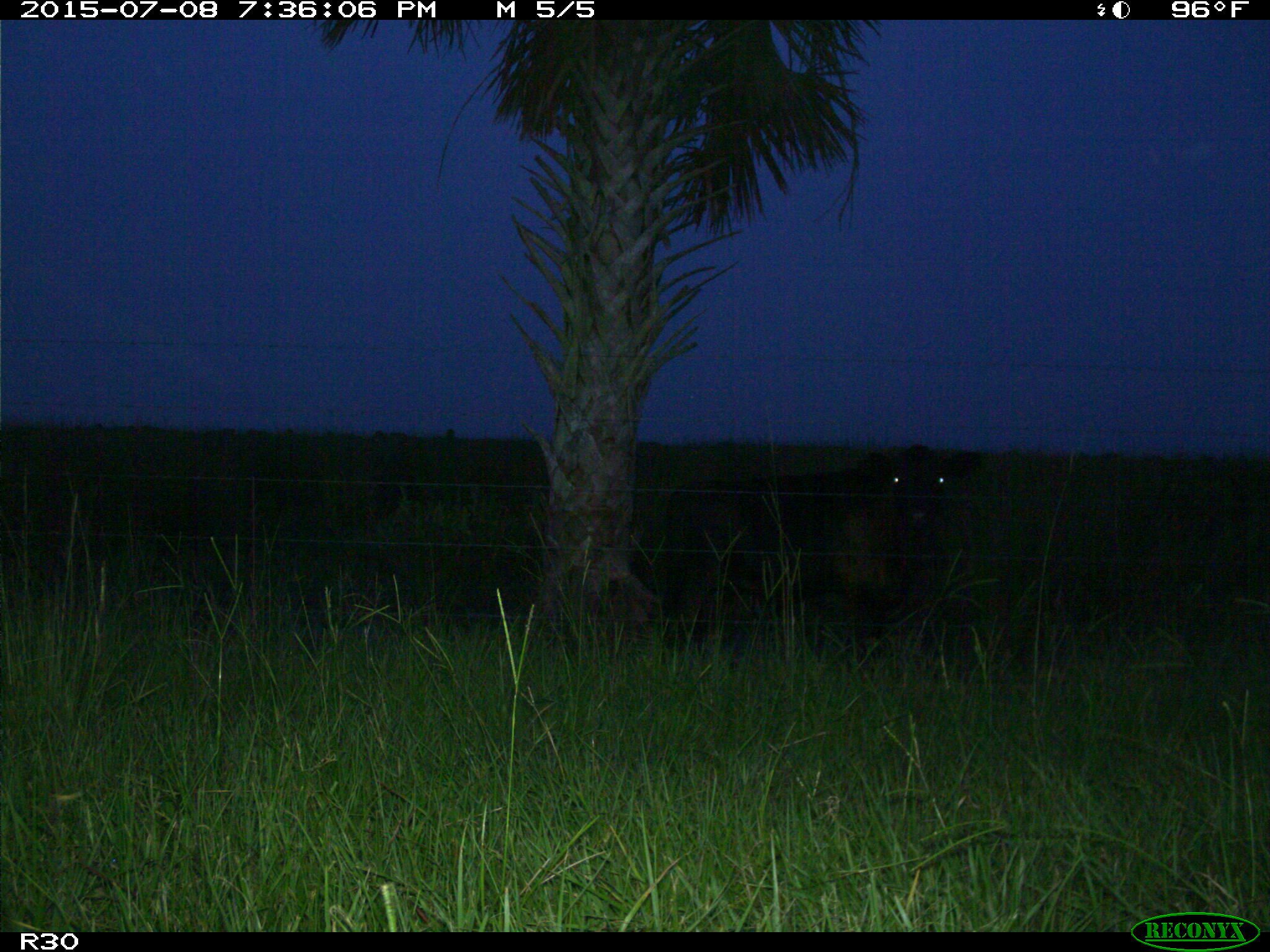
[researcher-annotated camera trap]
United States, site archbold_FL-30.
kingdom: Animalia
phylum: Chordata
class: Mammalia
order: Artiodactyla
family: Bovidae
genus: Bos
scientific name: Bos taurus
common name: domestic cow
Bos taurus (domestic cow).